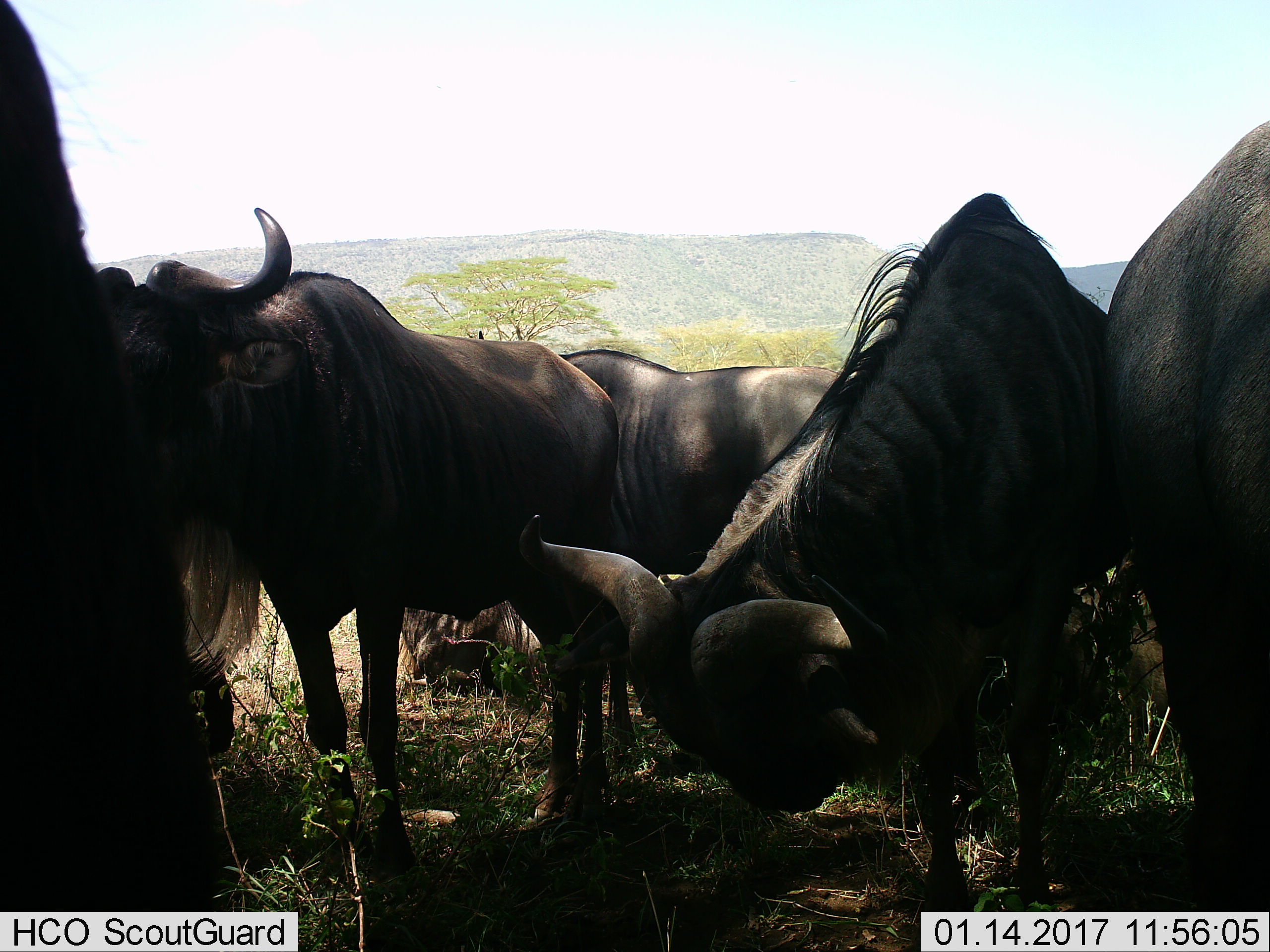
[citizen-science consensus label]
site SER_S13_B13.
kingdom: Animalia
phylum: Chordata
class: Mammalia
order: Artiodactyla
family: Bovidae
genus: Connochaetes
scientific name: Connochaetes taurinus taurinus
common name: blue wildebeest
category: wildebeestblue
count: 6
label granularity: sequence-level